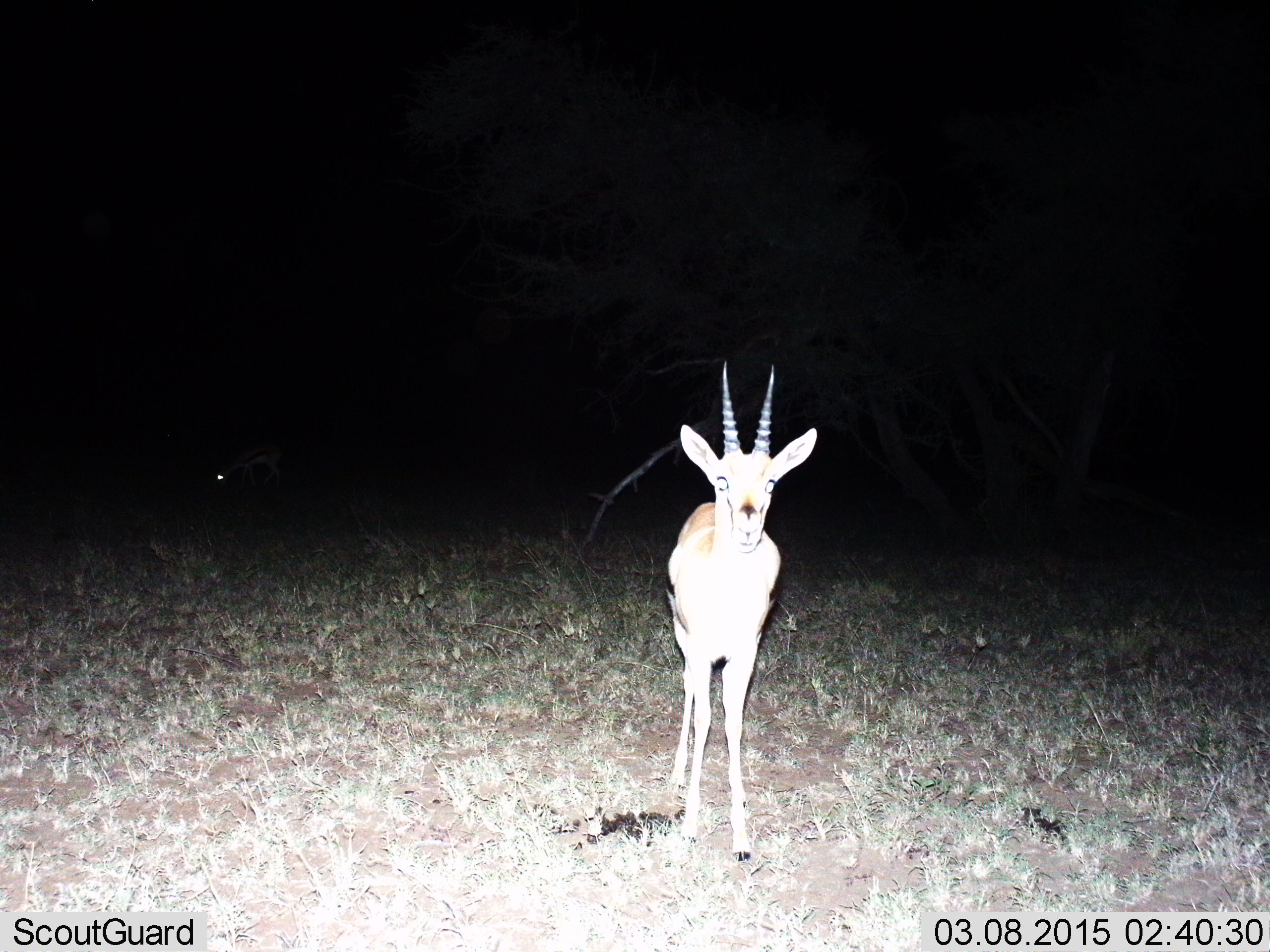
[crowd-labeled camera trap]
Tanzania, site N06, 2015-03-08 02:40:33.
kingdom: Animalia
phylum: Chordata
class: Mammalia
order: Artiodactyla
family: Bovidae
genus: Eudorcas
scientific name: Eudorcas thomsonii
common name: thomson's gazelle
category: gazellethomsons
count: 1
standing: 90%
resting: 0%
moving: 10%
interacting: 0%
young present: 0%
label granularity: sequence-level